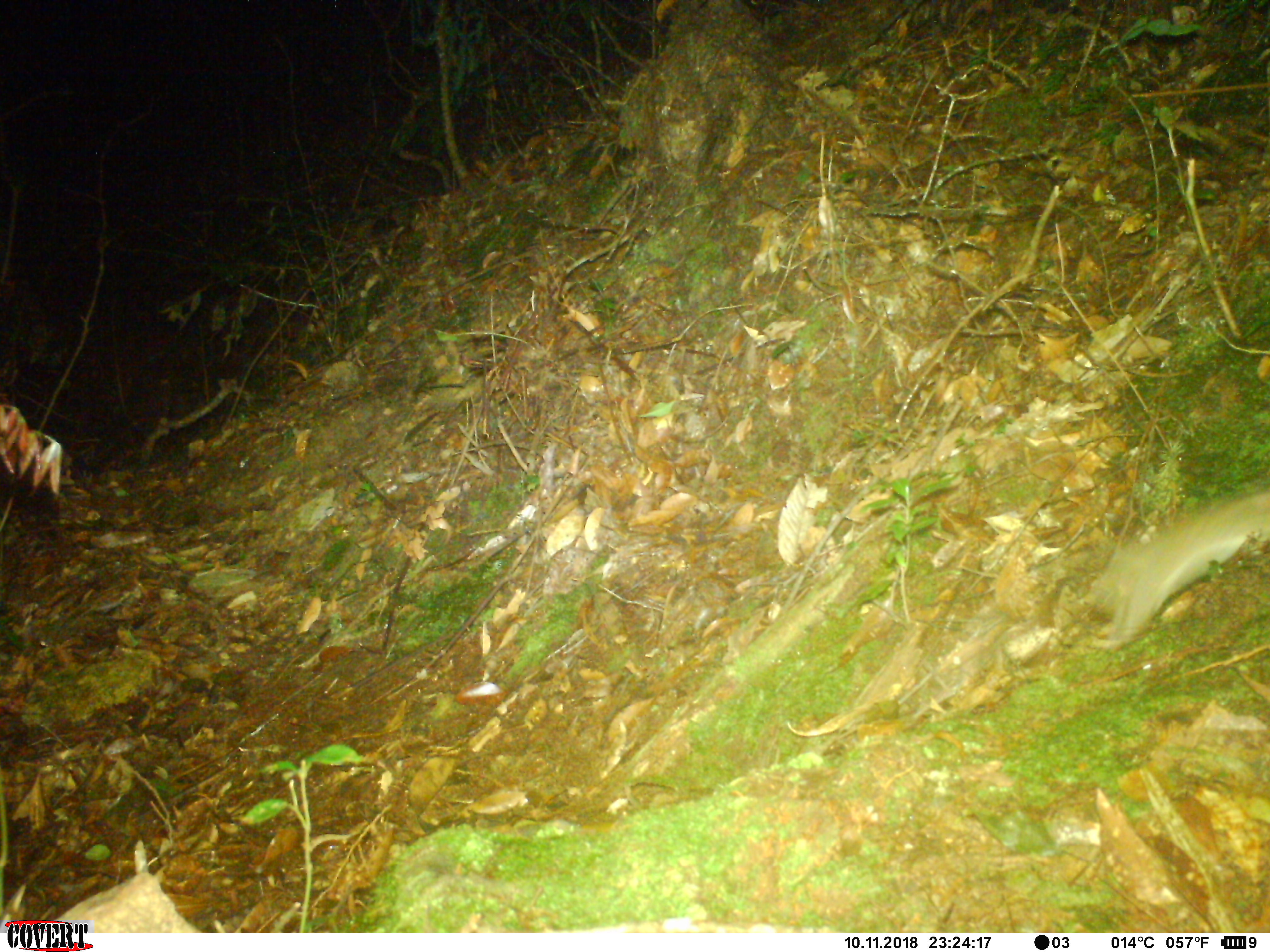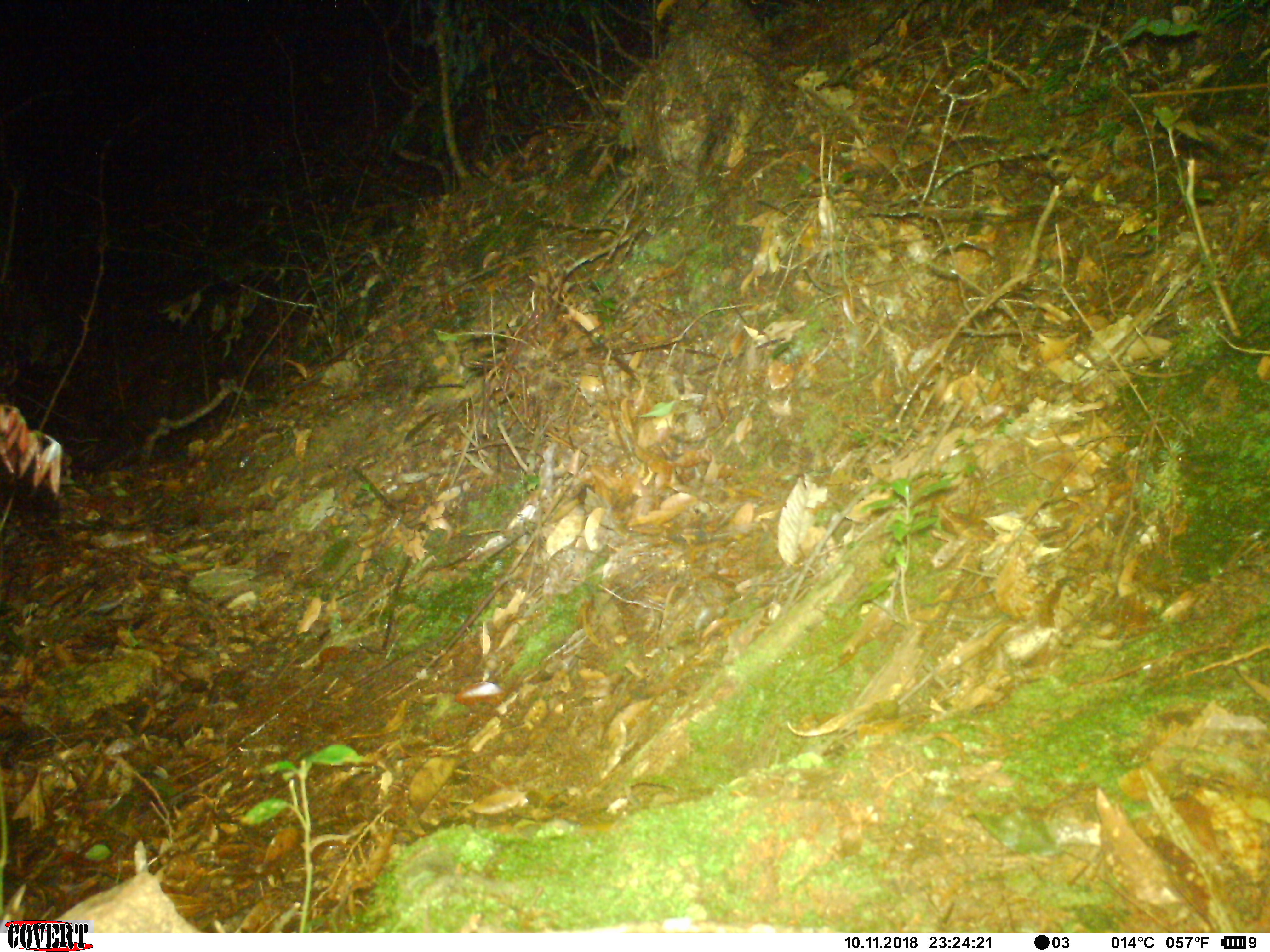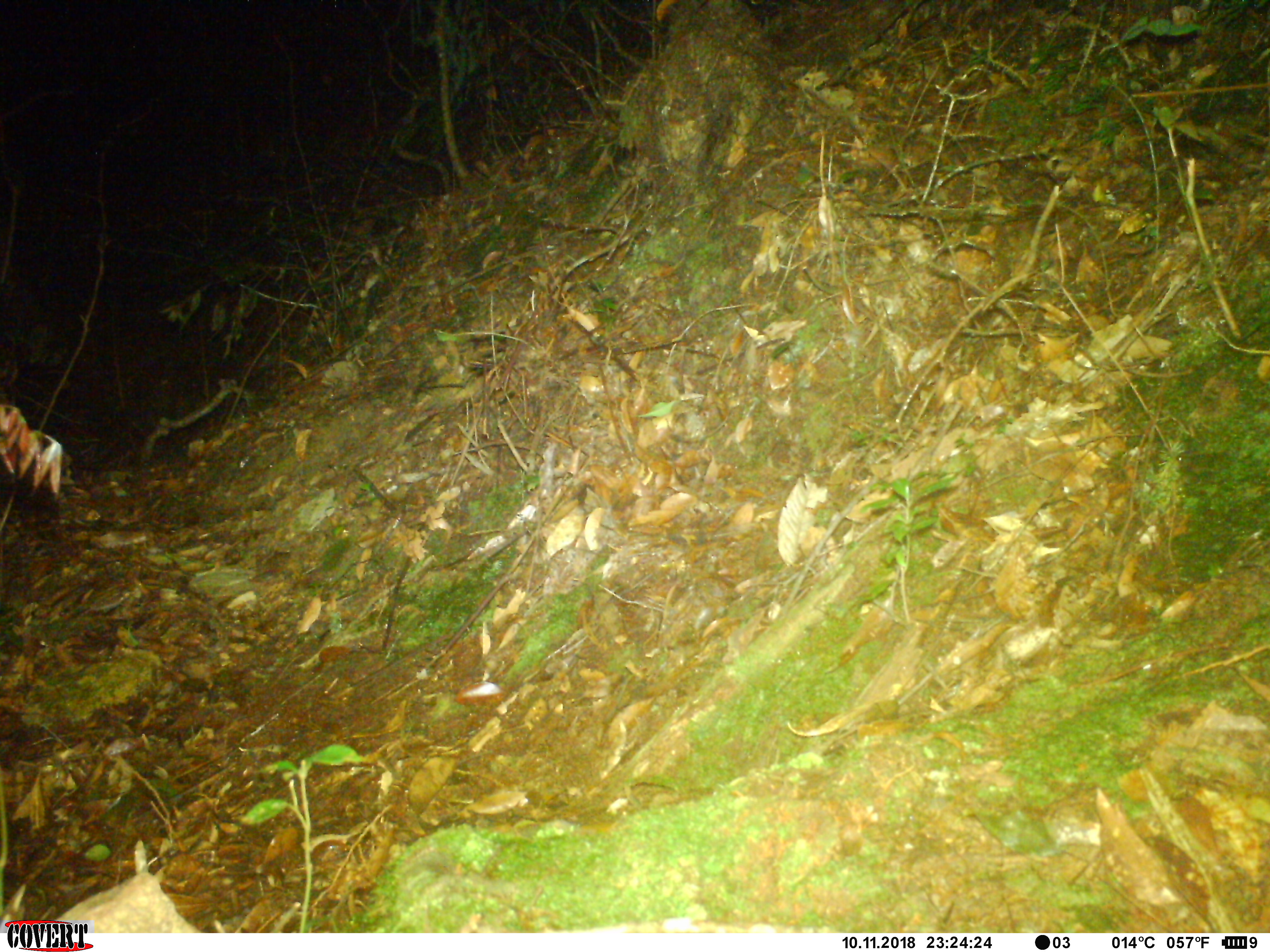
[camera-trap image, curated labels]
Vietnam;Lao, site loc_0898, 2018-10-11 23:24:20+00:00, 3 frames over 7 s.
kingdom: Animalia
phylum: Chordata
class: Mammalia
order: Rodentia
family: Muridae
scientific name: Muridae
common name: old-world mice and rats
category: unidentified murid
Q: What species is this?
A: Unidentified murid (old-world mice and rats) (Muridae).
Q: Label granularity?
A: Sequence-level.